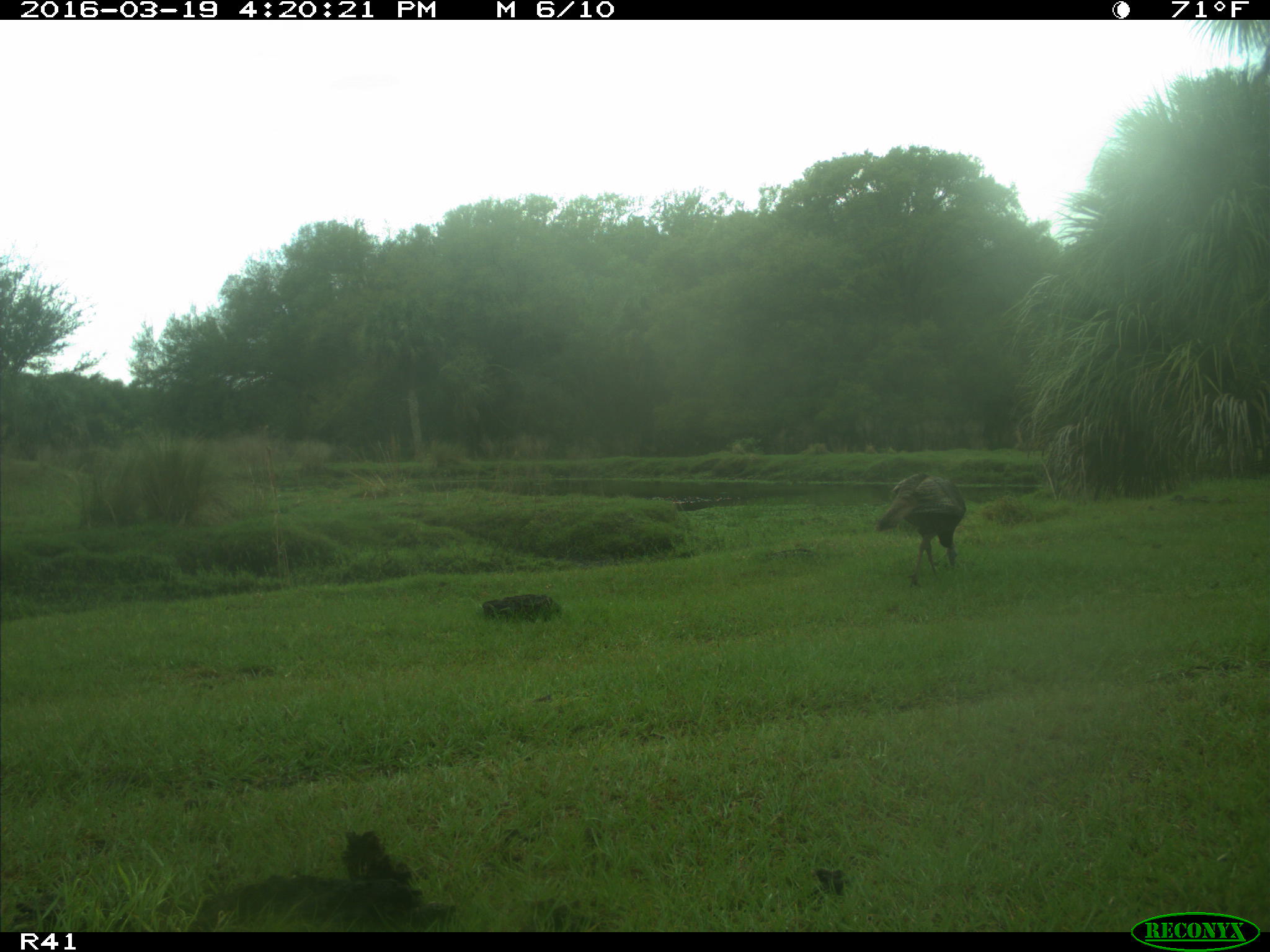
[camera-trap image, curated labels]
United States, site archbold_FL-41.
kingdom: Animalia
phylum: Chordata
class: Aves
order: Galliformes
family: Phasianidae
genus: Meleagris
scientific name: Meleagris gallopavo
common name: wild turkey